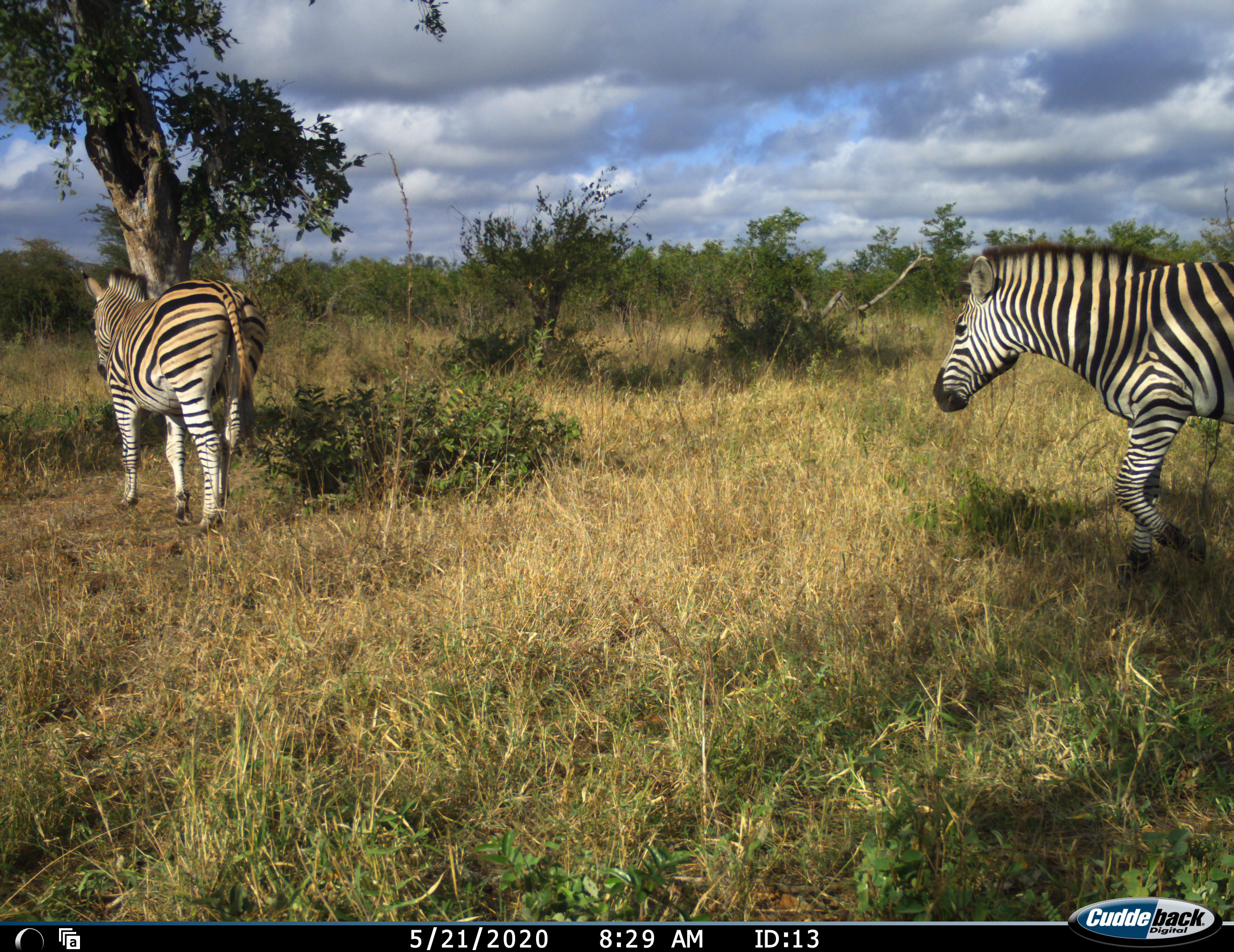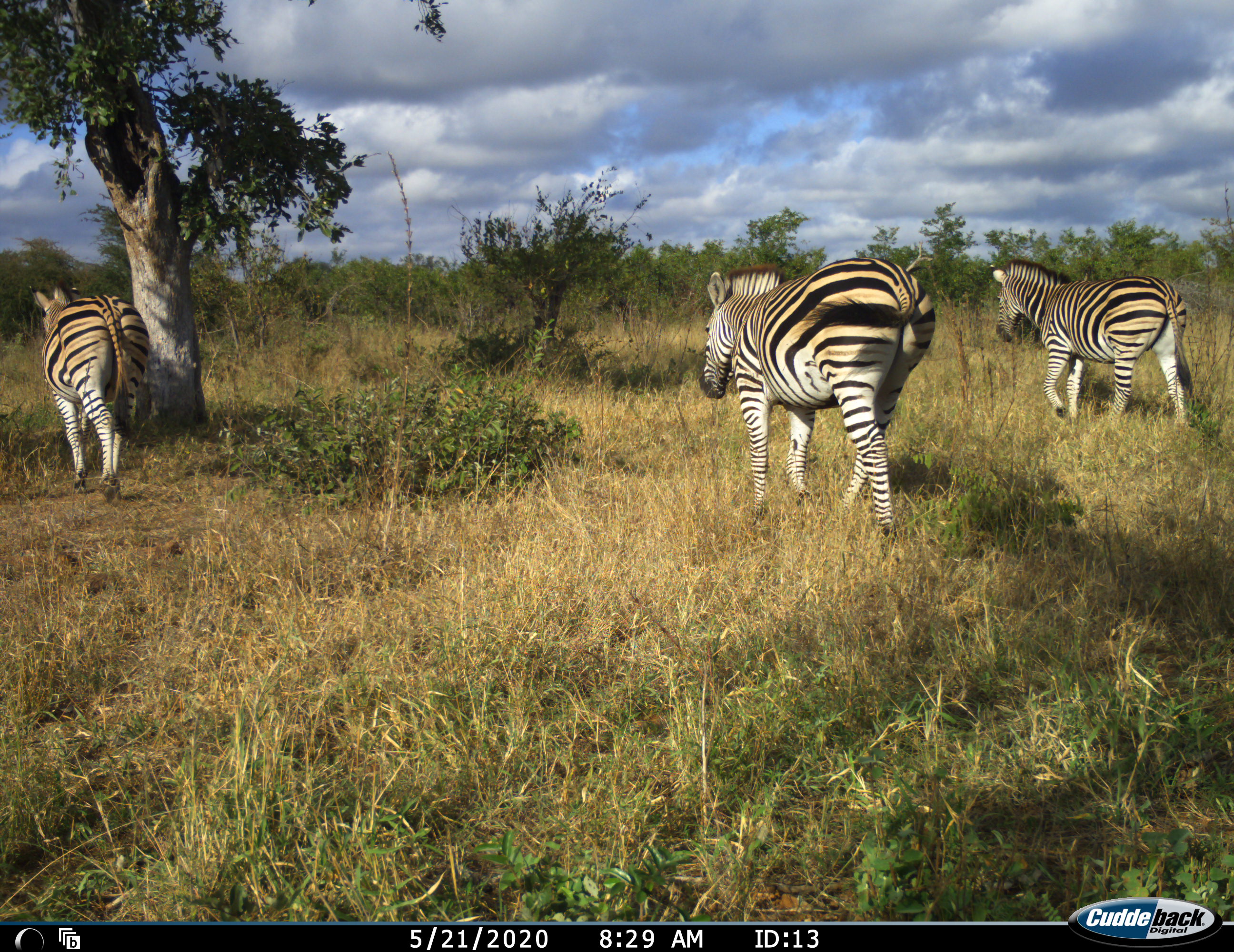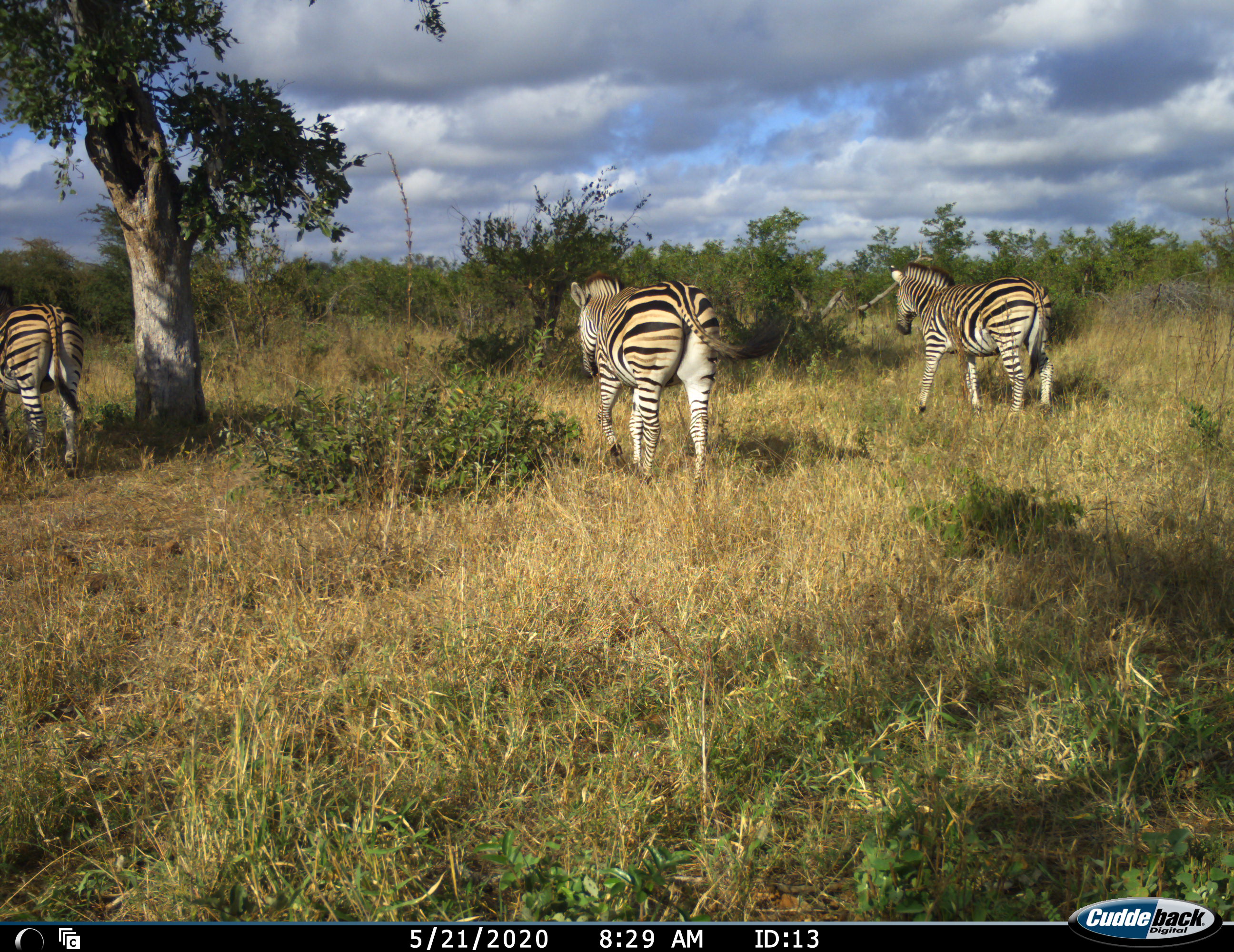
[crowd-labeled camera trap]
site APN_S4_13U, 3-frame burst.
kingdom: Animalia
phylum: Chordata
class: Mammalia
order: Perissodactyla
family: Equidae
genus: Equus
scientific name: Equus quagga burchellii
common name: burchell's zebra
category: zebraburchells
Zebraburchells (burchell's zebra) (Equus quagga burchellii), count 3. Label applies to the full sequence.